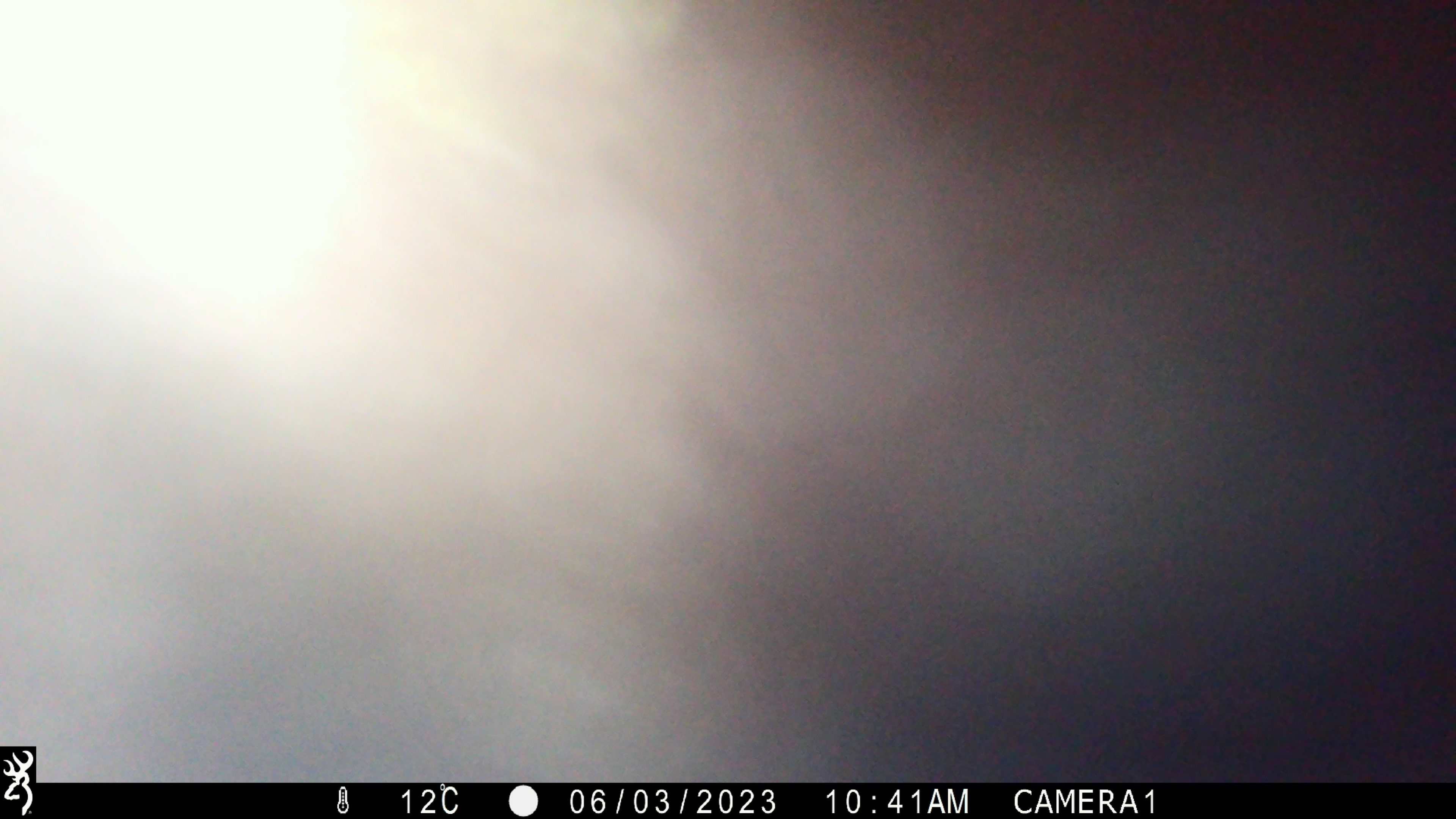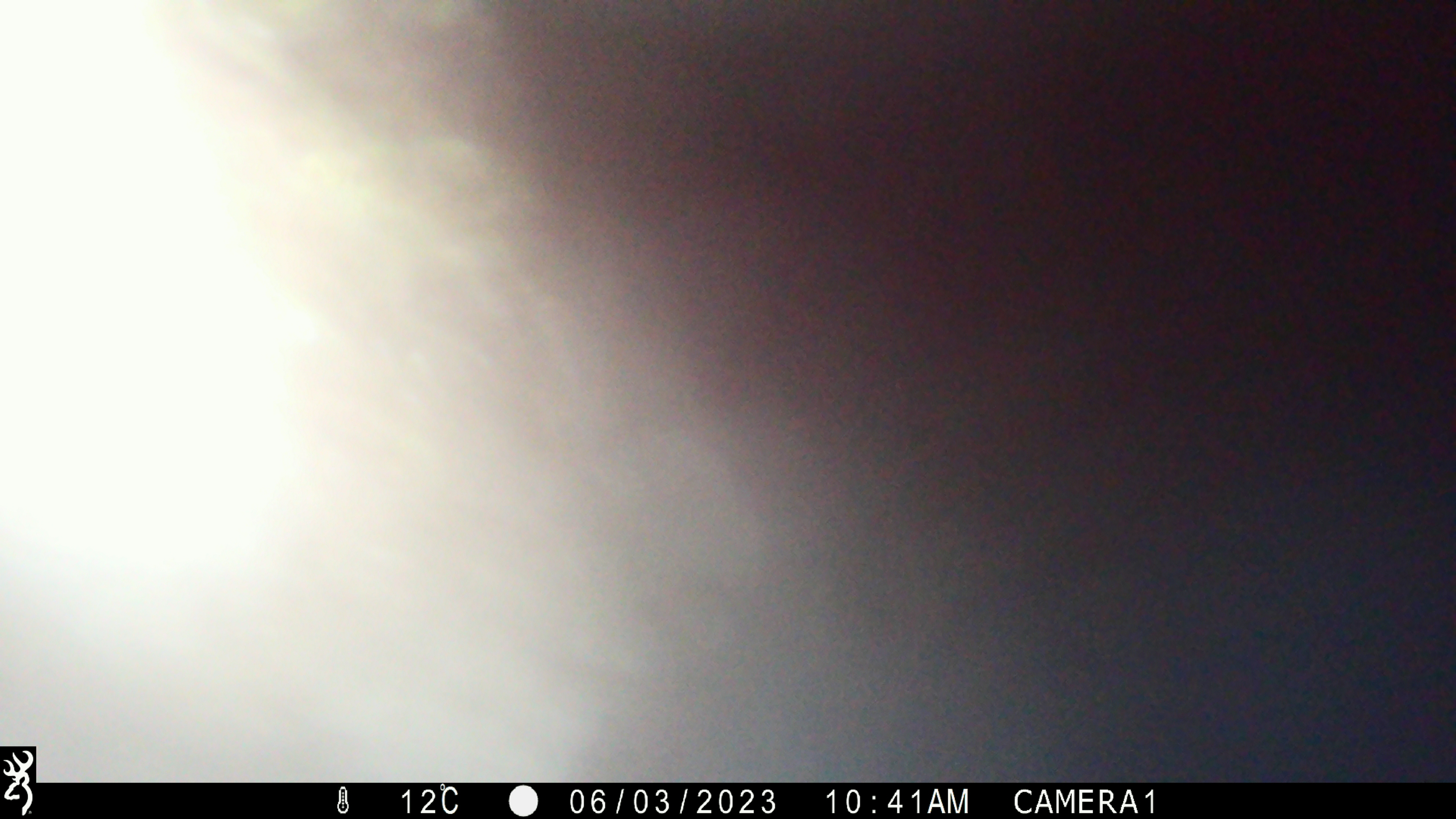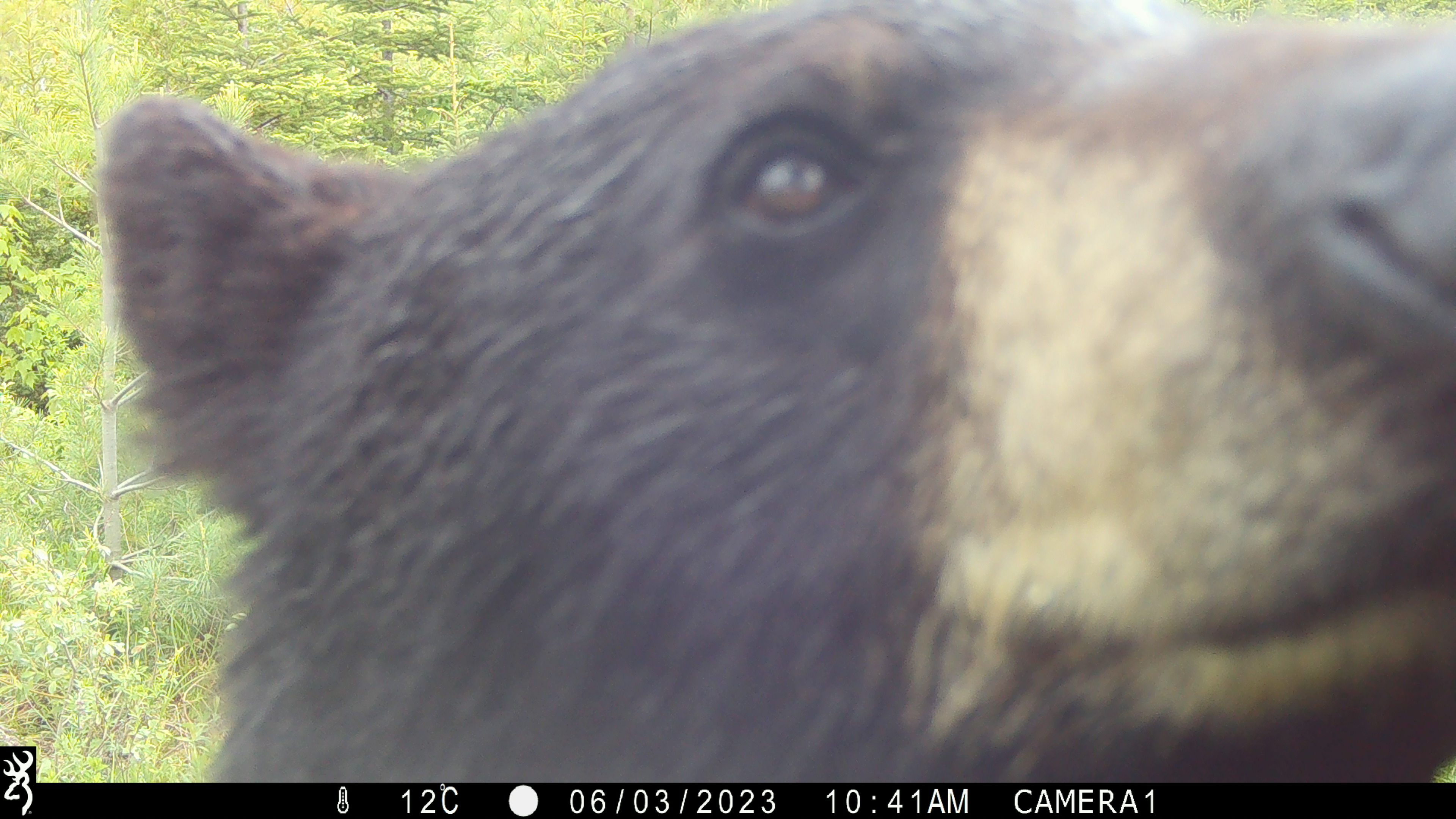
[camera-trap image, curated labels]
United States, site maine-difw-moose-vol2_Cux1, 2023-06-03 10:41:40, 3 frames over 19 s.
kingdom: Animalia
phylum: Chordata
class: Mammalia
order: Carnivora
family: Ursidae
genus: Ursus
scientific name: Ursus americanus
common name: black bear